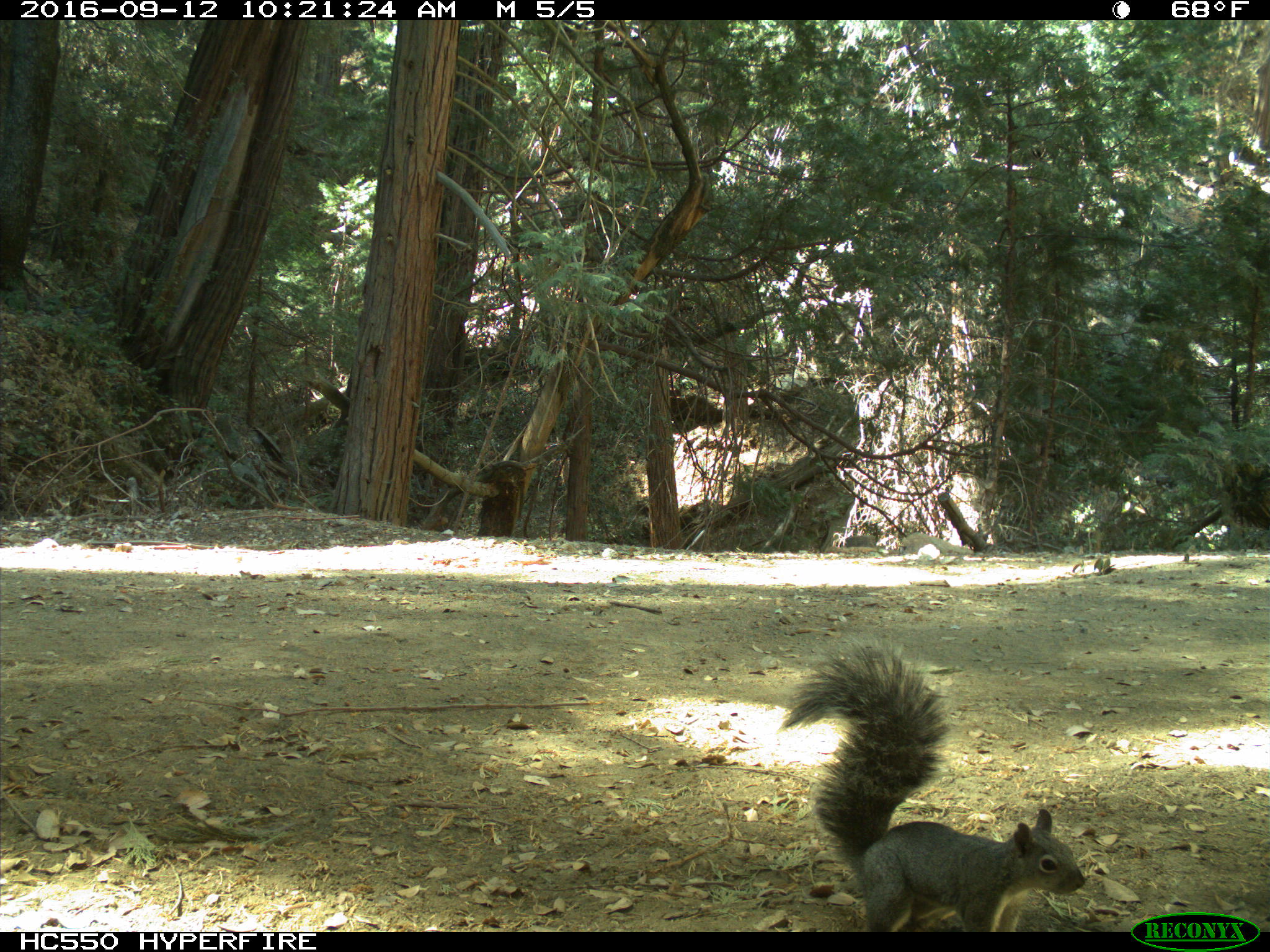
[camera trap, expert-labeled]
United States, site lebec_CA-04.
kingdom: Animalia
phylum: Chordata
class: Mammalia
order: Rodentia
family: Sciuridae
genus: Sciurus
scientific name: Sciurus carolinensis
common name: eastern gray squirrel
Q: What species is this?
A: Sciurus carolinensis (eastern gray squirrel).